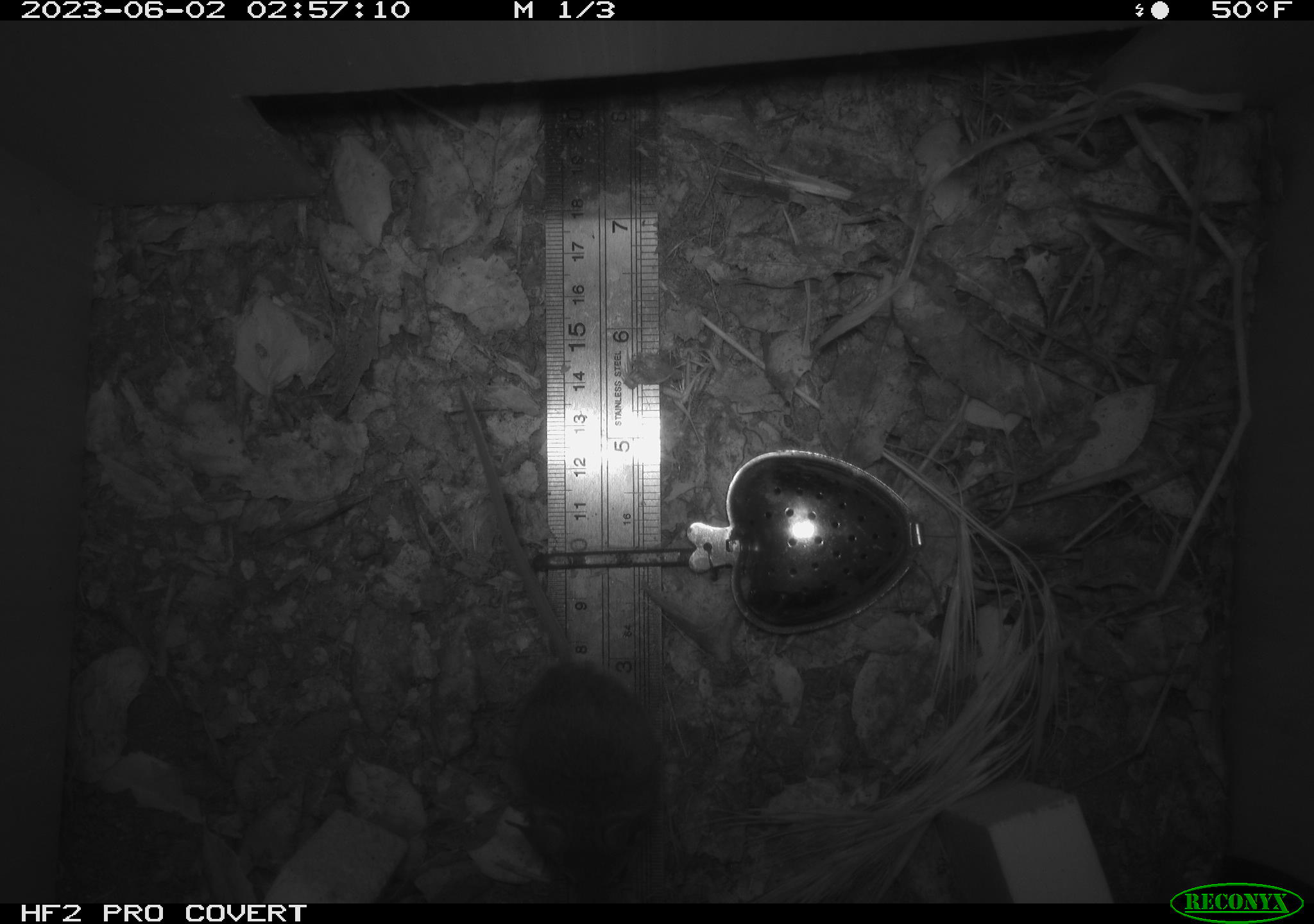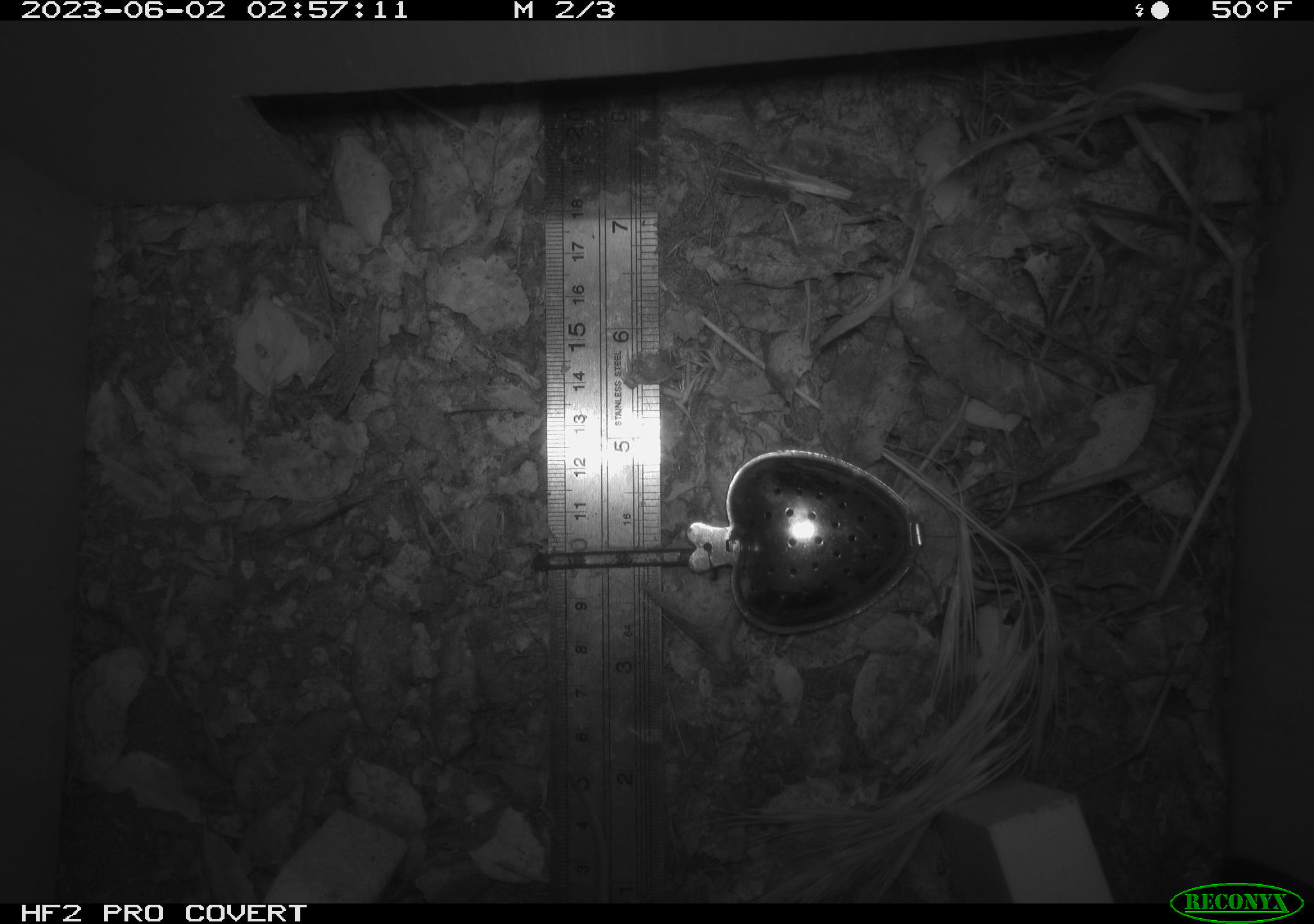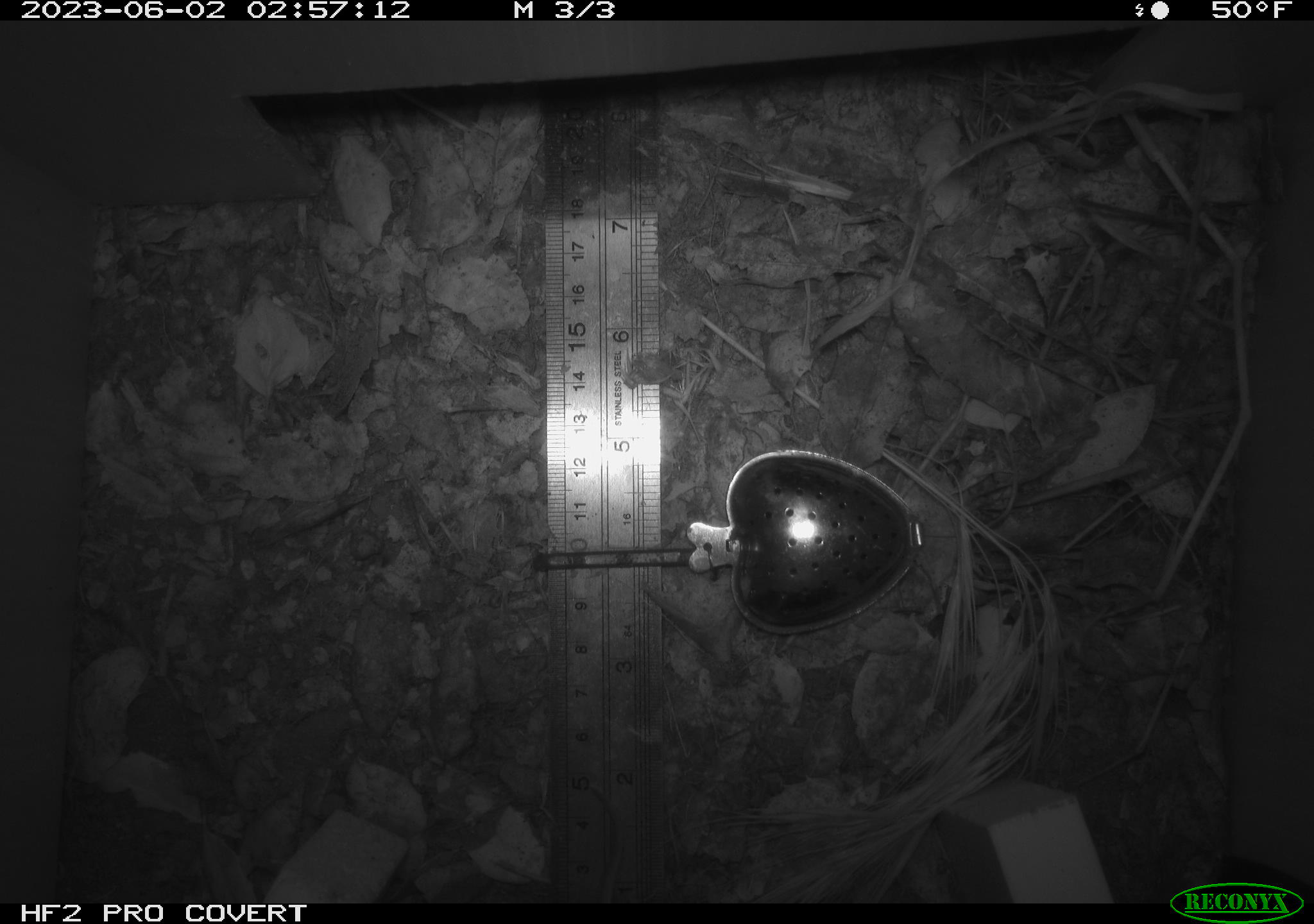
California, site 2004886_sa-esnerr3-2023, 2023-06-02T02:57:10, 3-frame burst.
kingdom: Animalia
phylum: Chordata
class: Mammalia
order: Rodentia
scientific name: Rodentia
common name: mouse species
Mouse species (Rodentia).